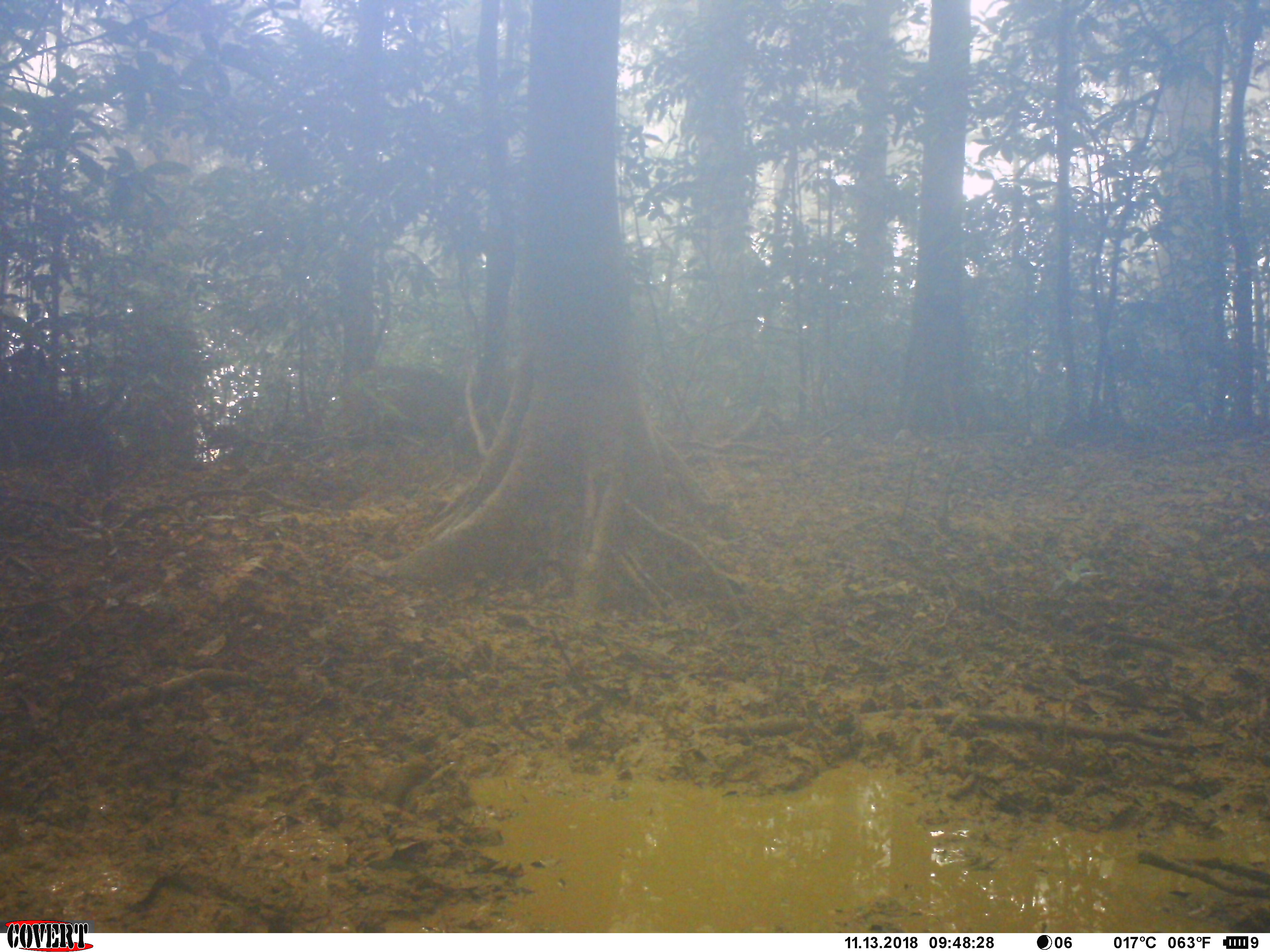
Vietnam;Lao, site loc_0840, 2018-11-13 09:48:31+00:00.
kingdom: Animalia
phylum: Chordata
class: Mammalia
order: Artiodactyla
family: Suidae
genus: Sus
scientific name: Sus scrofa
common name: eurasian wild pig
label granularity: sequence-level